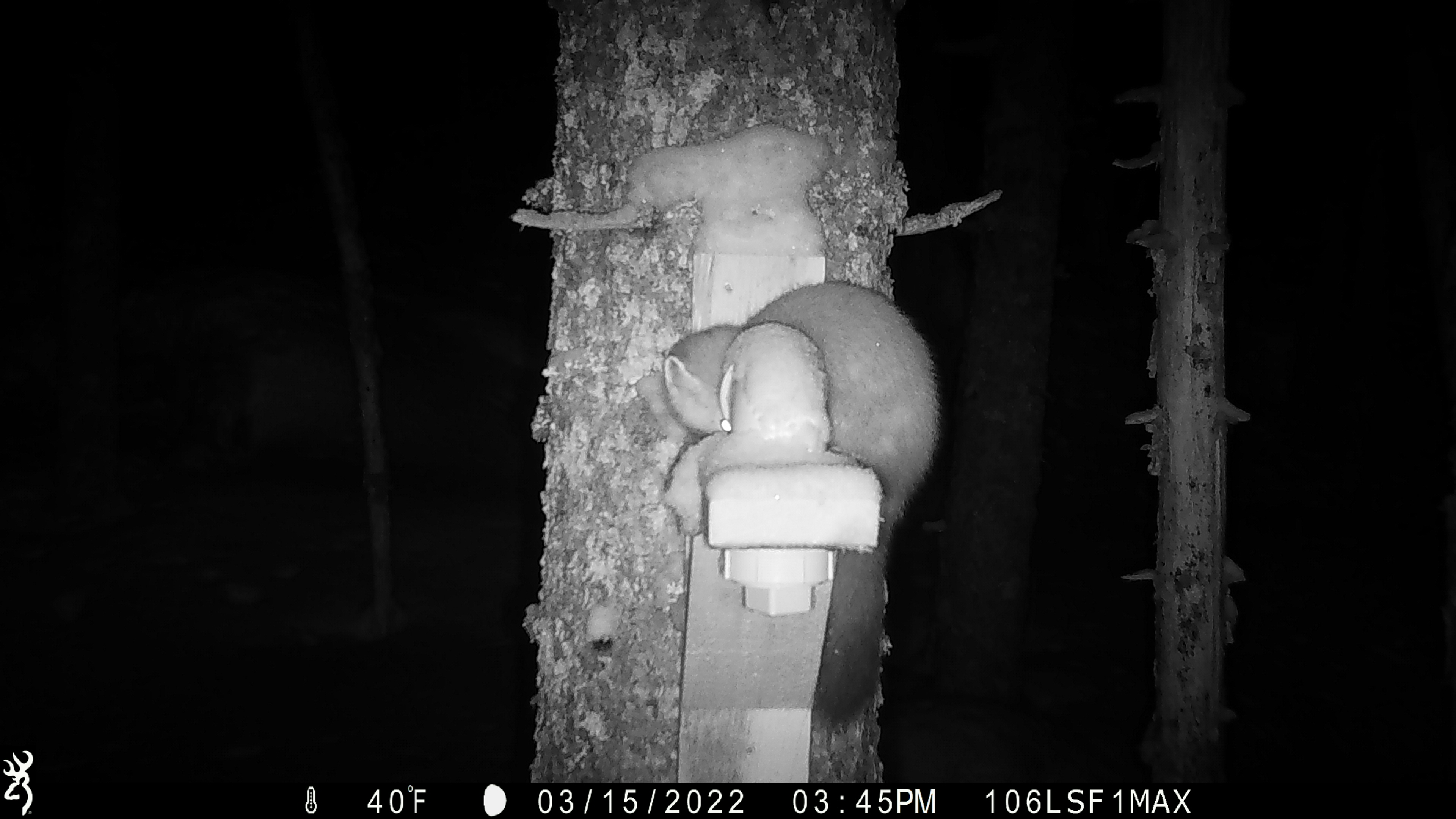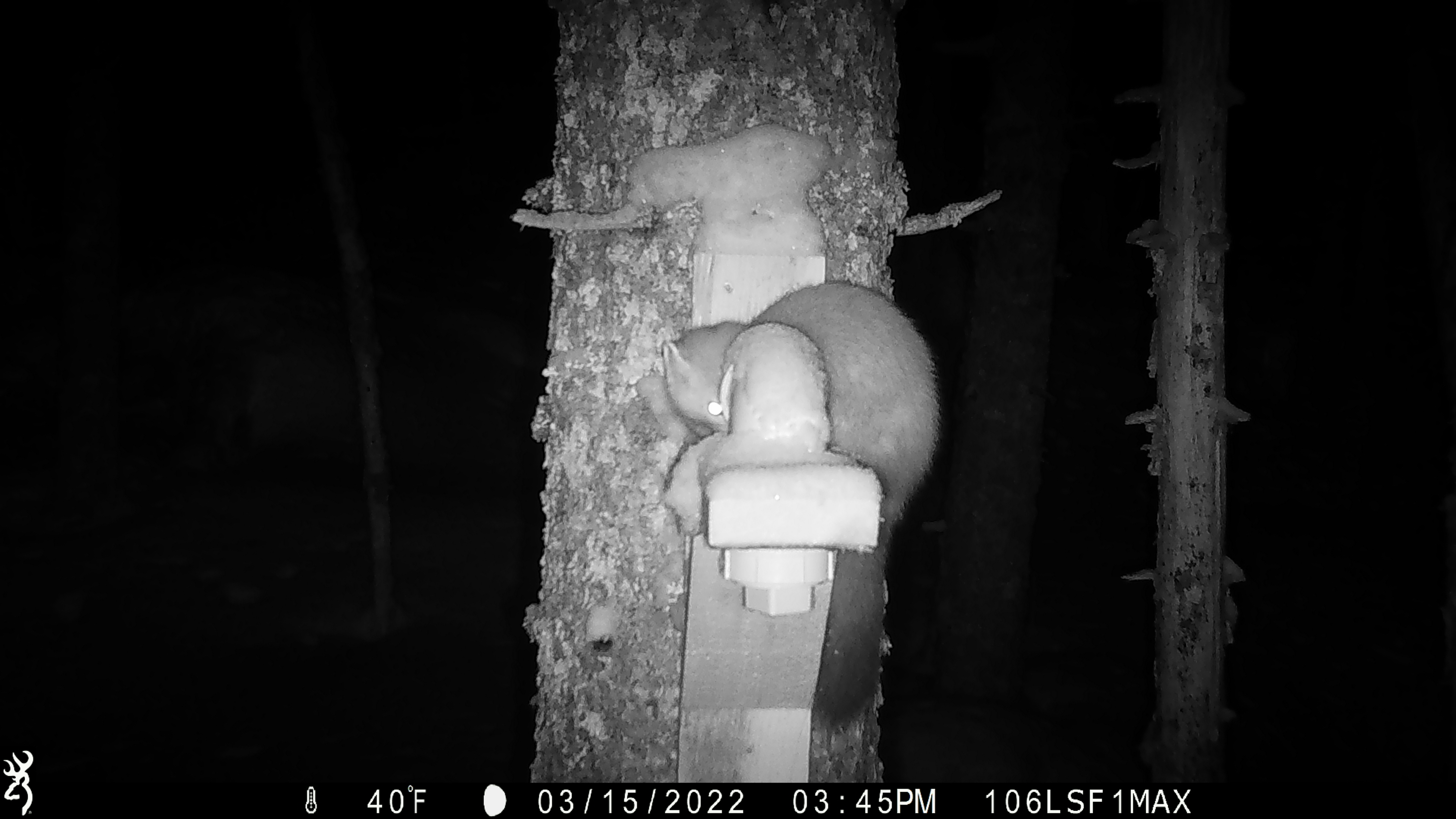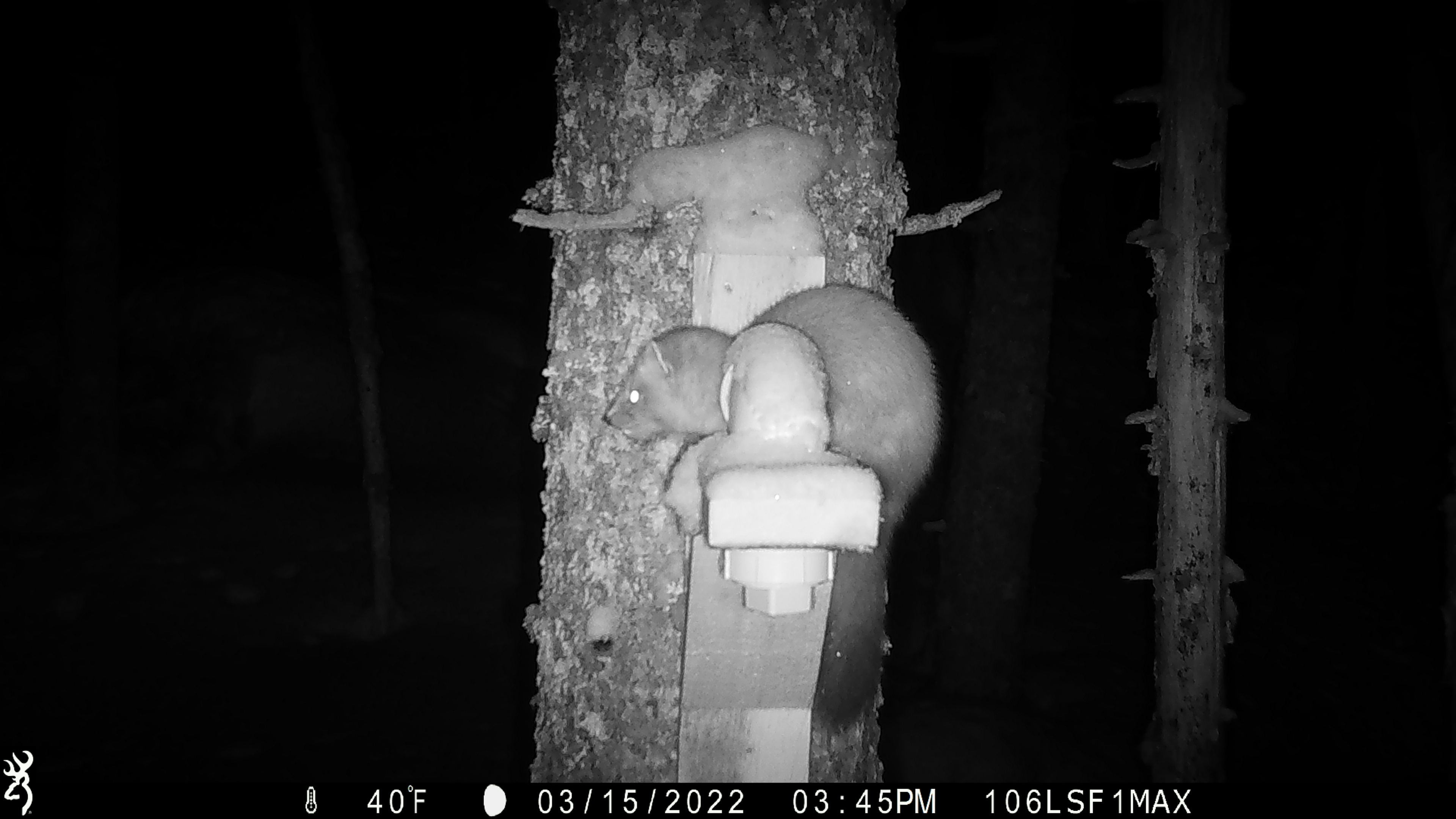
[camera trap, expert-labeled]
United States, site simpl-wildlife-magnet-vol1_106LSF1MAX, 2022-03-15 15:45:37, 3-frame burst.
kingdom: Animalia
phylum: Chordata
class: Mammalia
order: Carnivora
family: Mustelidae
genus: Martes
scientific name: Martes americana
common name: american marten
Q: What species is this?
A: American marten (Martes americana).